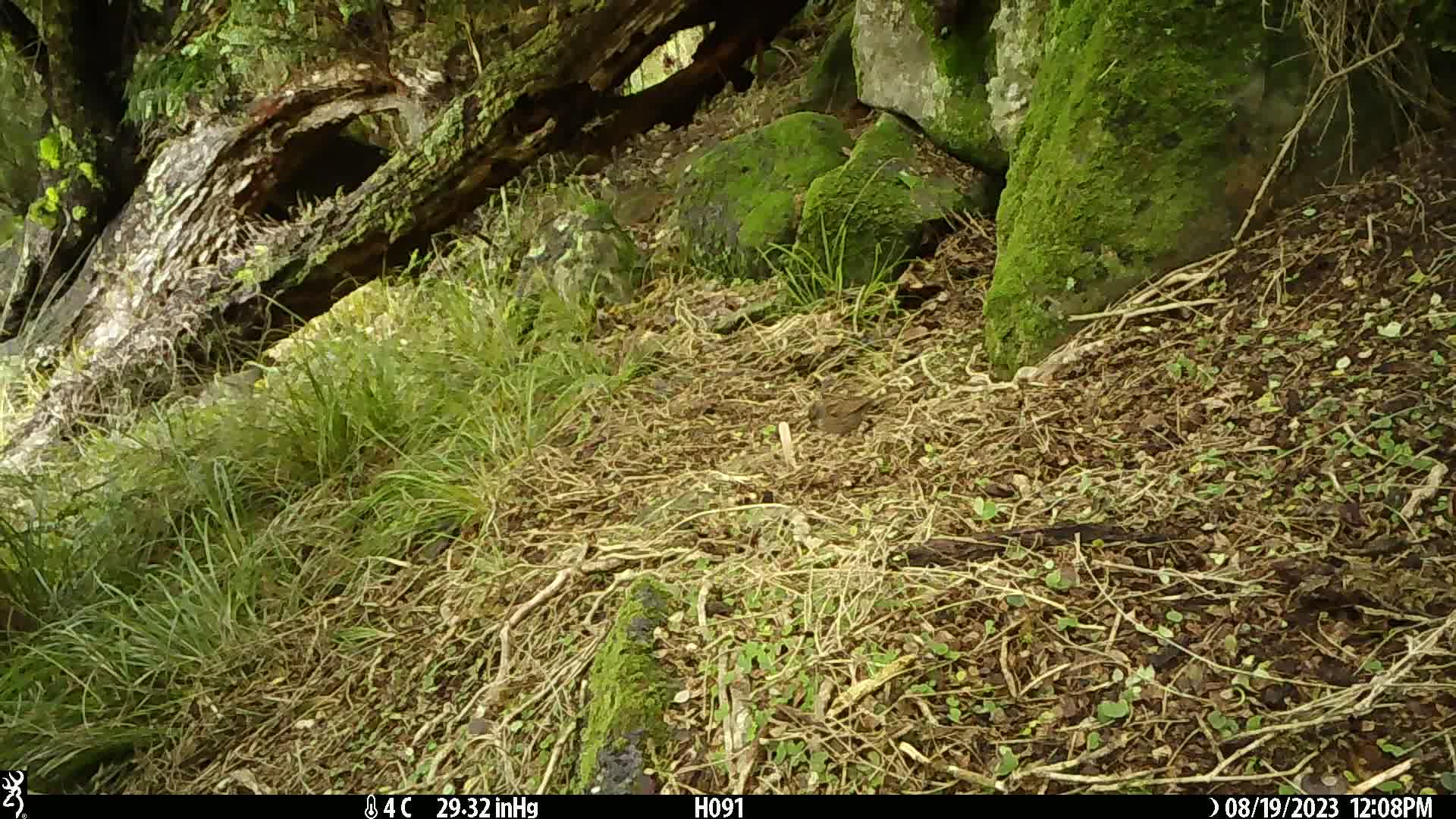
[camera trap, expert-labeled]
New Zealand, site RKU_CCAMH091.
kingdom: Animalia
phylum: Chordata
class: Aves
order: Passeriformes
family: Prunellidae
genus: Prunella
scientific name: Prunella modularis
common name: dunnock